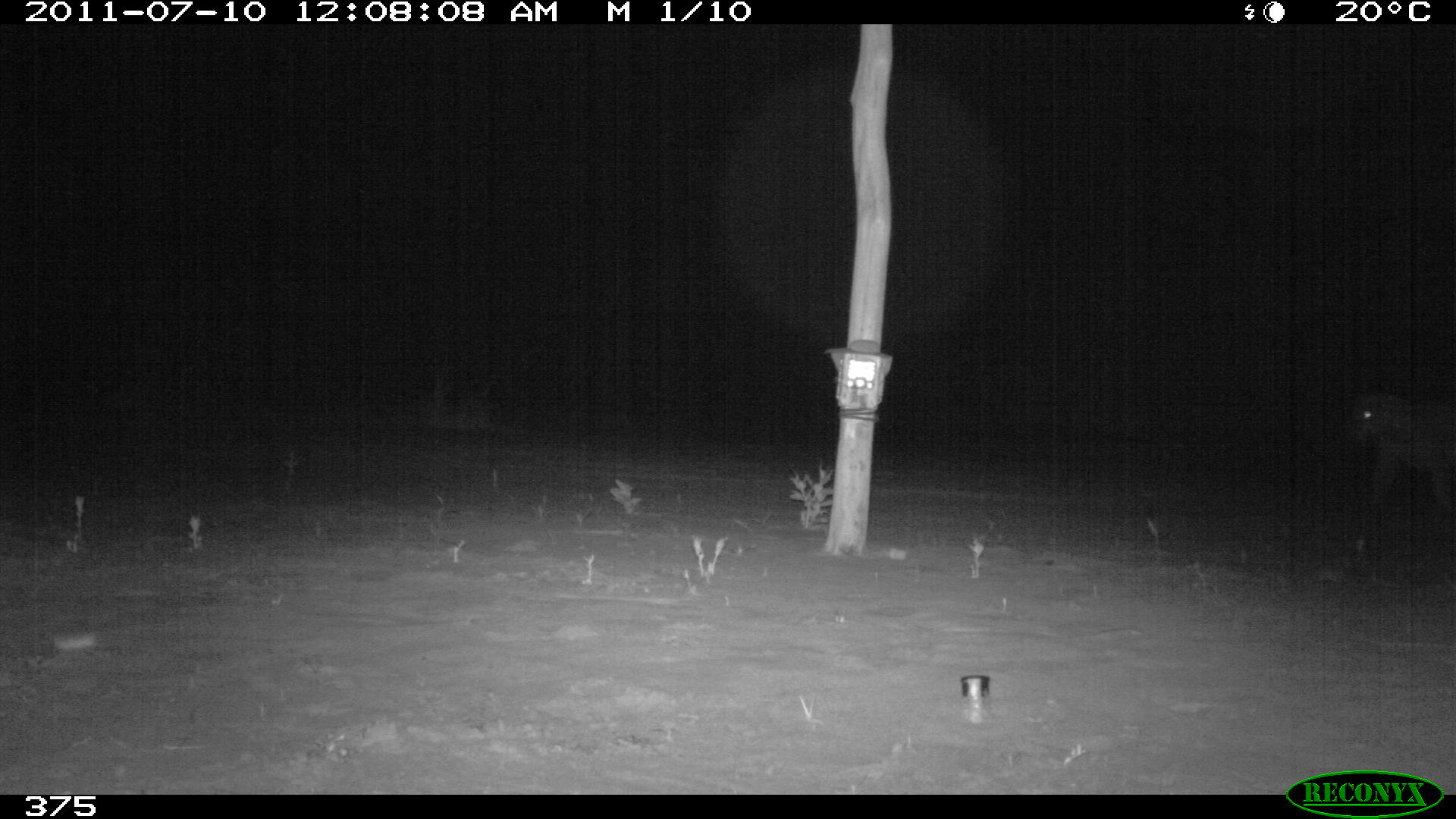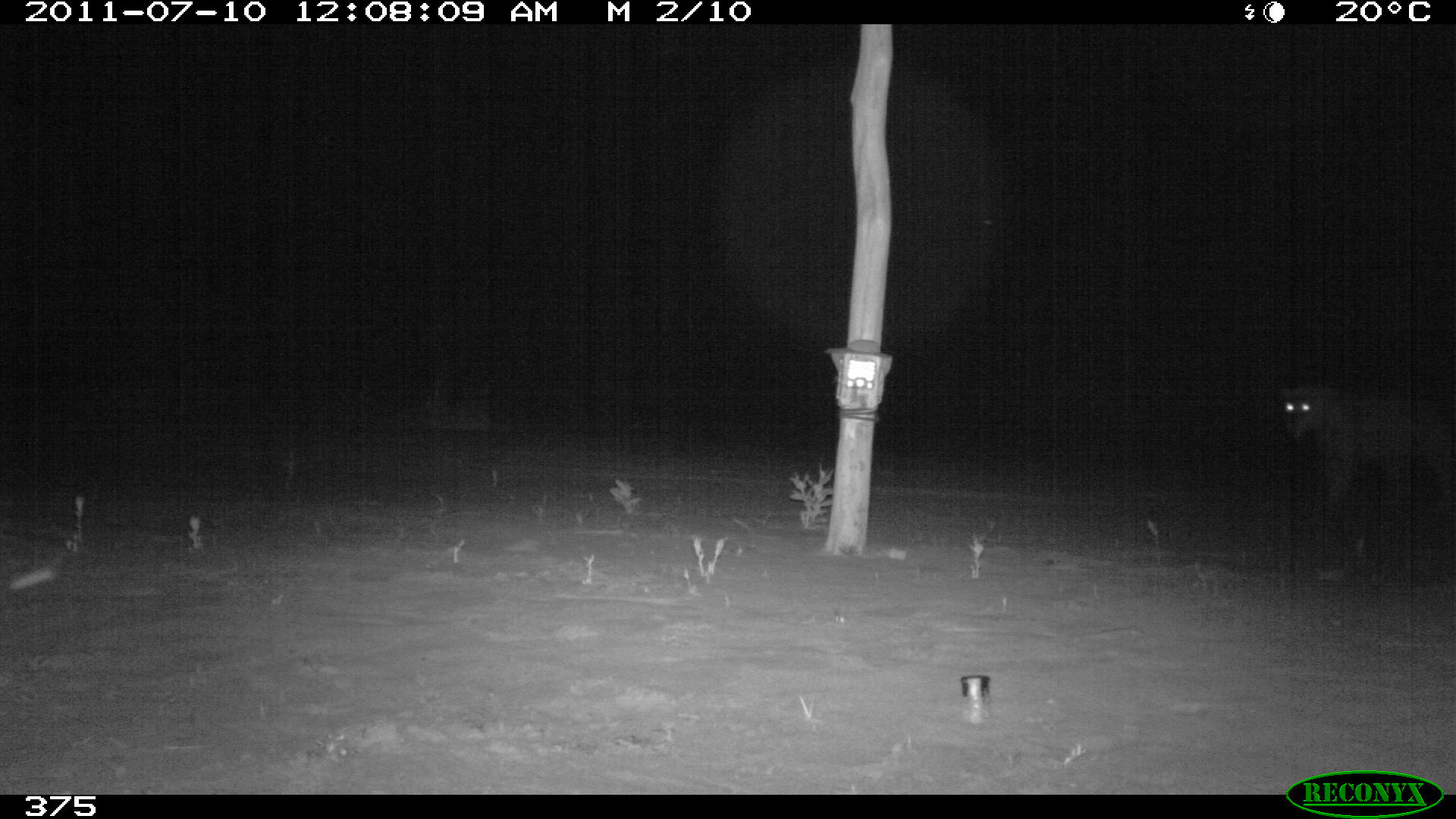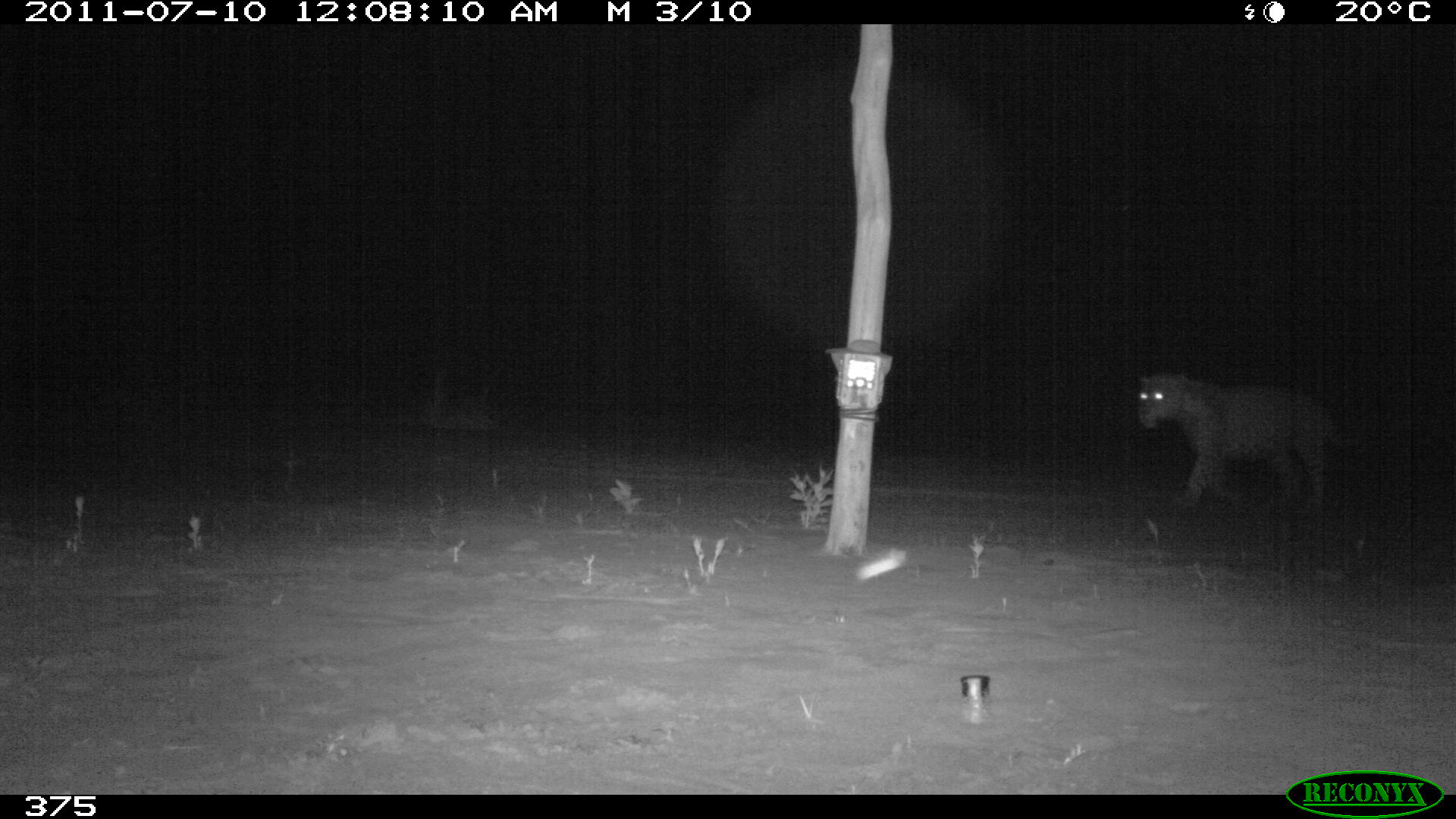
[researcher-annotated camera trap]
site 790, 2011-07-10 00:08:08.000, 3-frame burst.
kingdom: Animalia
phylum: Chordata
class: Mammalia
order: Carnivora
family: Felidae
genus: Panthera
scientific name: Panthera onca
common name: jaguar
Panthera onca (jaguar).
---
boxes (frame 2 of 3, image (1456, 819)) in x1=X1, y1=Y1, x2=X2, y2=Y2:
panthera onca: x1=1278, y1=386, x2=1453, y2=506